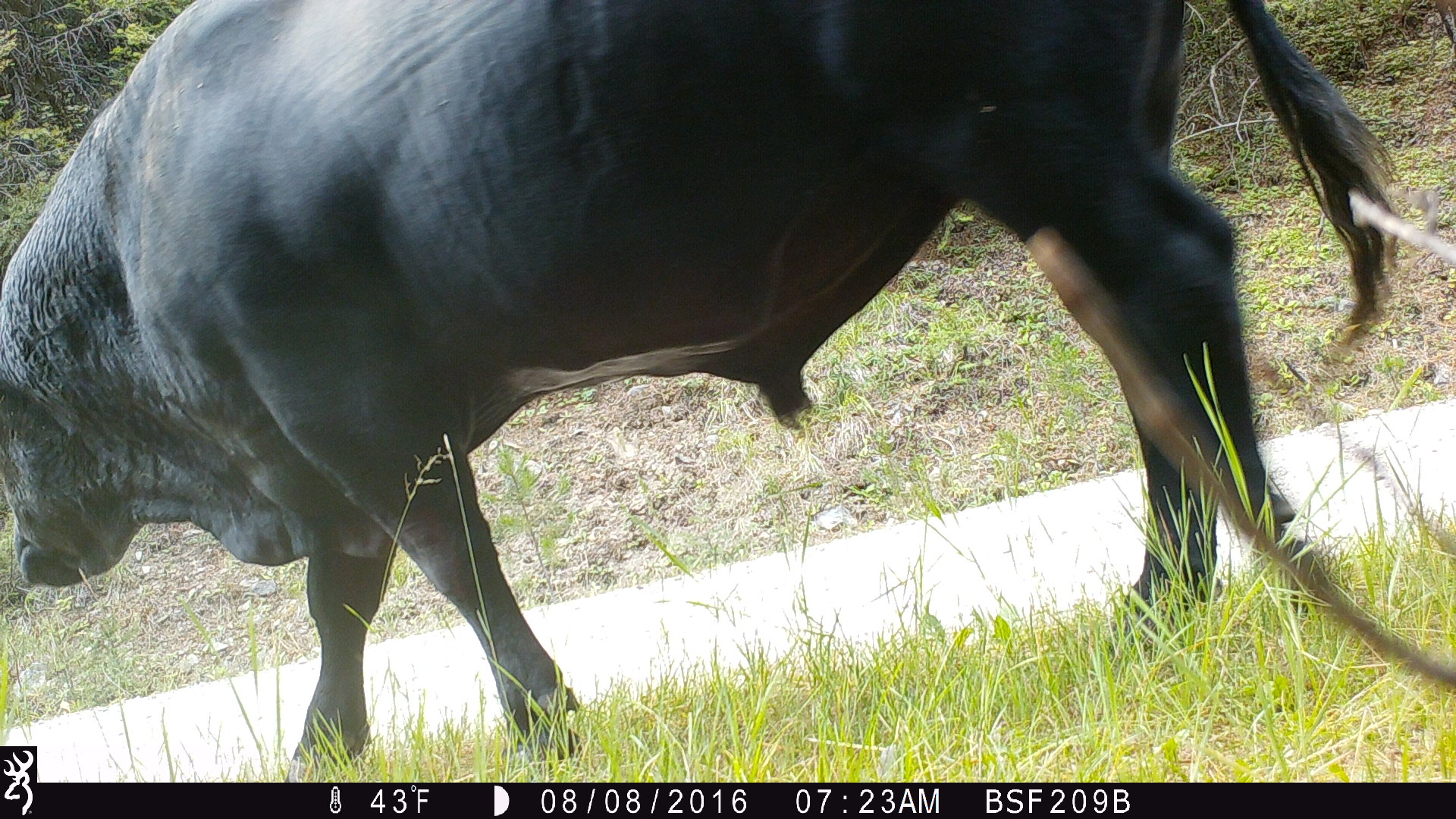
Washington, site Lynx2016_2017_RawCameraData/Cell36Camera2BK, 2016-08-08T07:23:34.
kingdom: Animalia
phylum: Chordata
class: Mammalia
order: Artiodactyla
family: Bovidae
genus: Bos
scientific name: Bos taurus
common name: domestic cattle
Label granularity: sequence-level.